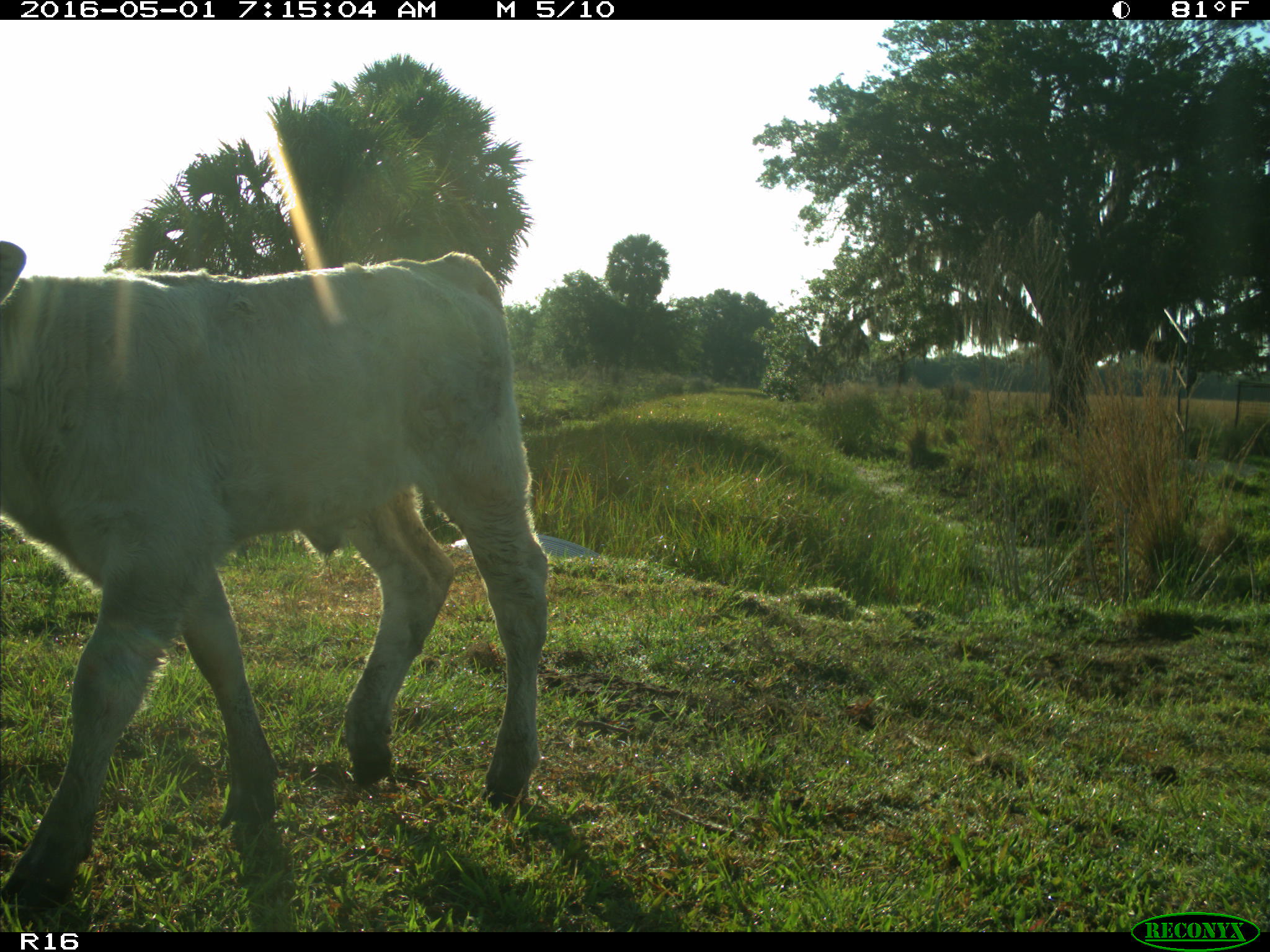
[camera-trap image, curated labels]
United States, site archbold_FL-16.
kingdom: Animalia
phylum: Chordata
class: Mammalia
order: Artiodactyla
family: Bovidae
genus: Bos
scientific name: Bos taurus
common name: domestic cow